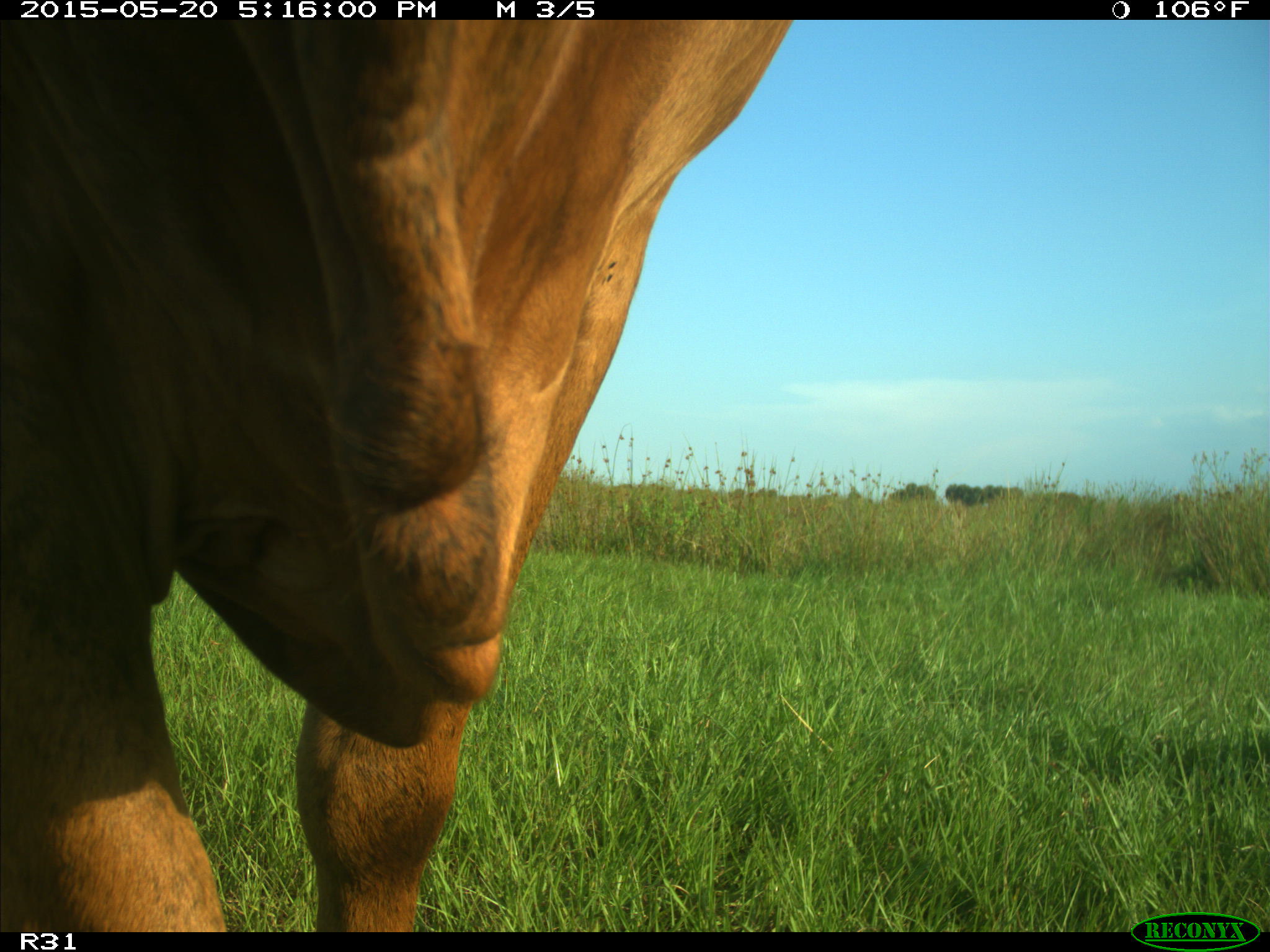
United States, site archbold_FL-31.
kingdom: Animalia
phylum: Chordata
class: Mammalia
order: Artiodactyla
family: Bovidae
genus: Bos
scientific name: Bos taurus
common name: domestic cow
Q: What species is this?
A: Bos taurus (domestic cow).